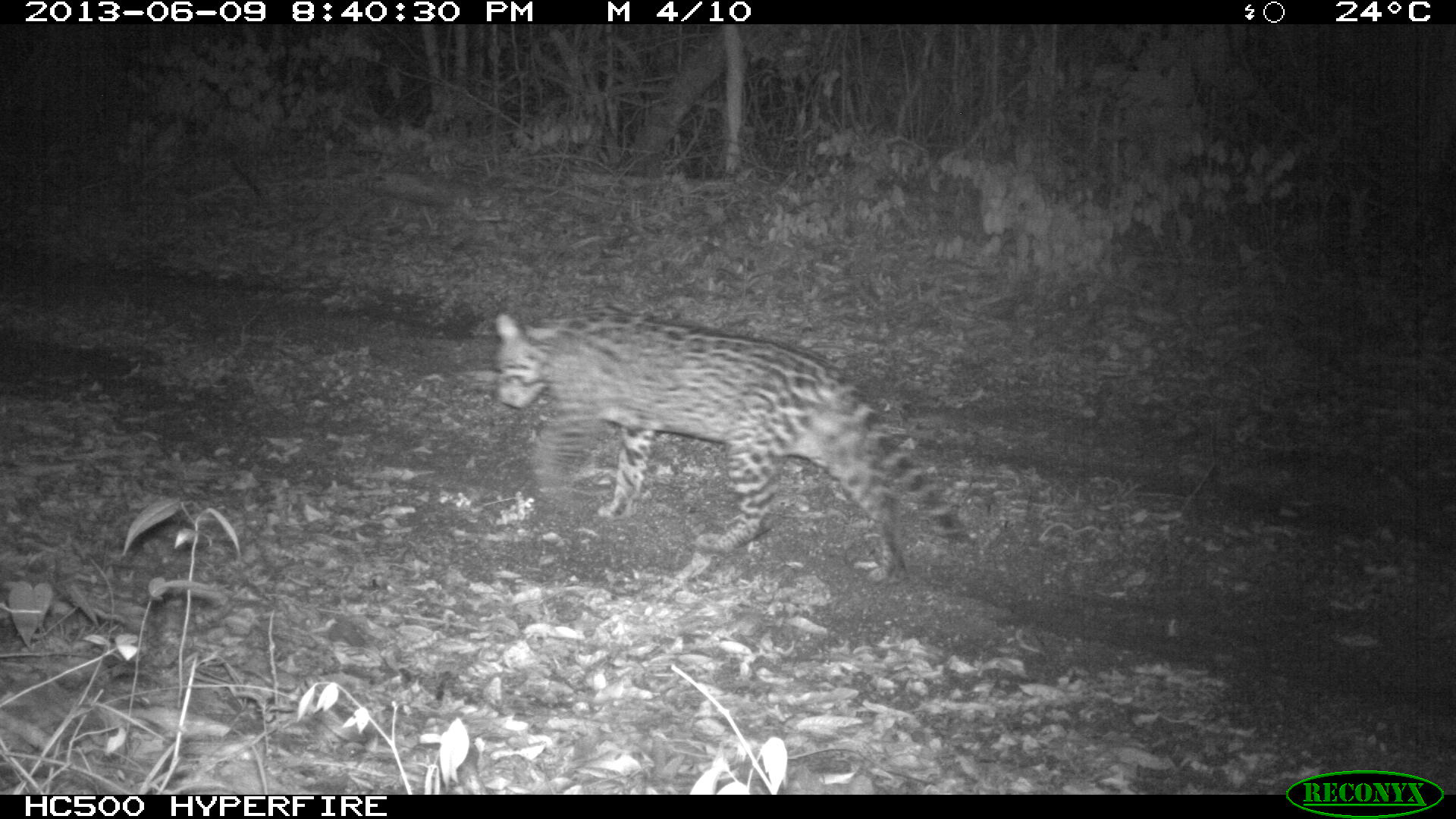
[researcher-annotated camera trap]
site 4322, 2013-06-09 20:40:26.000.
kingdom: Animalia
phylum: Chordata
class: Mammalia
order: Carnivora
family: Felidae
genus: Leopardus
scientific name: Leopardus pardalis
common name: ocelot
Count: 1.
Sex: male.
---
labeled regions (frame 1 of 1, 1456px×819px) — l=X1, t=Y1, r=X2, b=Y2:
leopardus pardalis: l=493, t=306, r=974, b=583